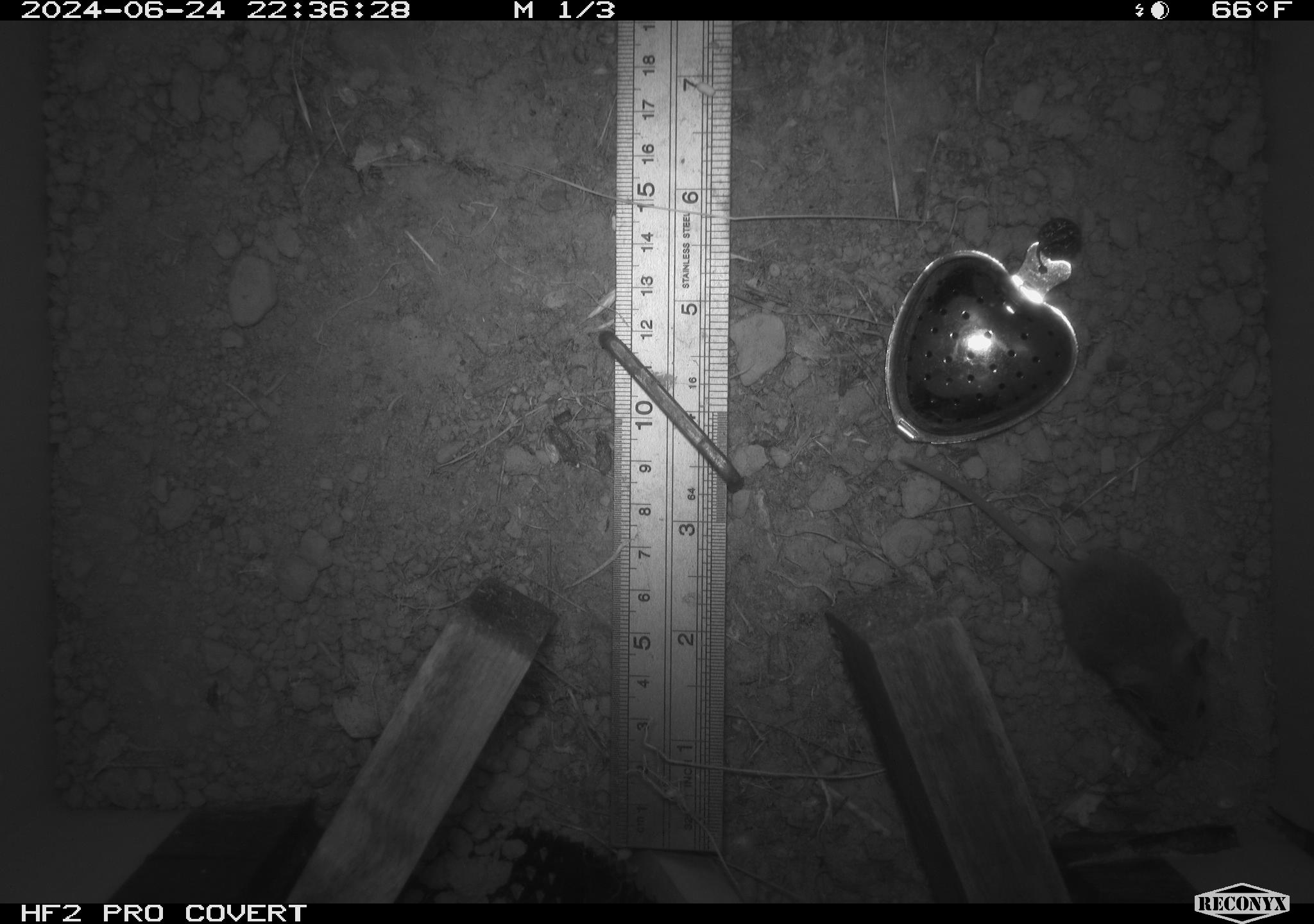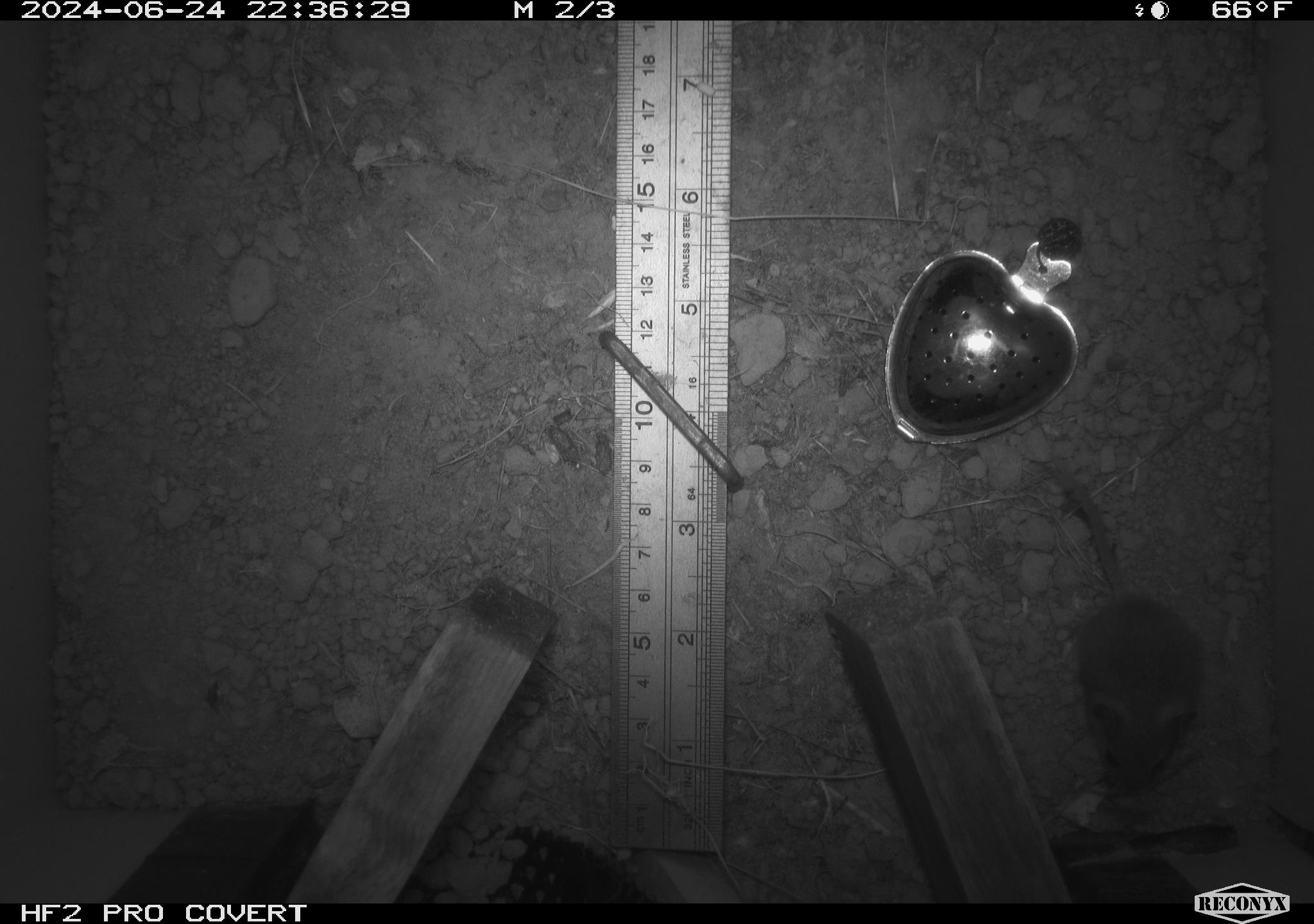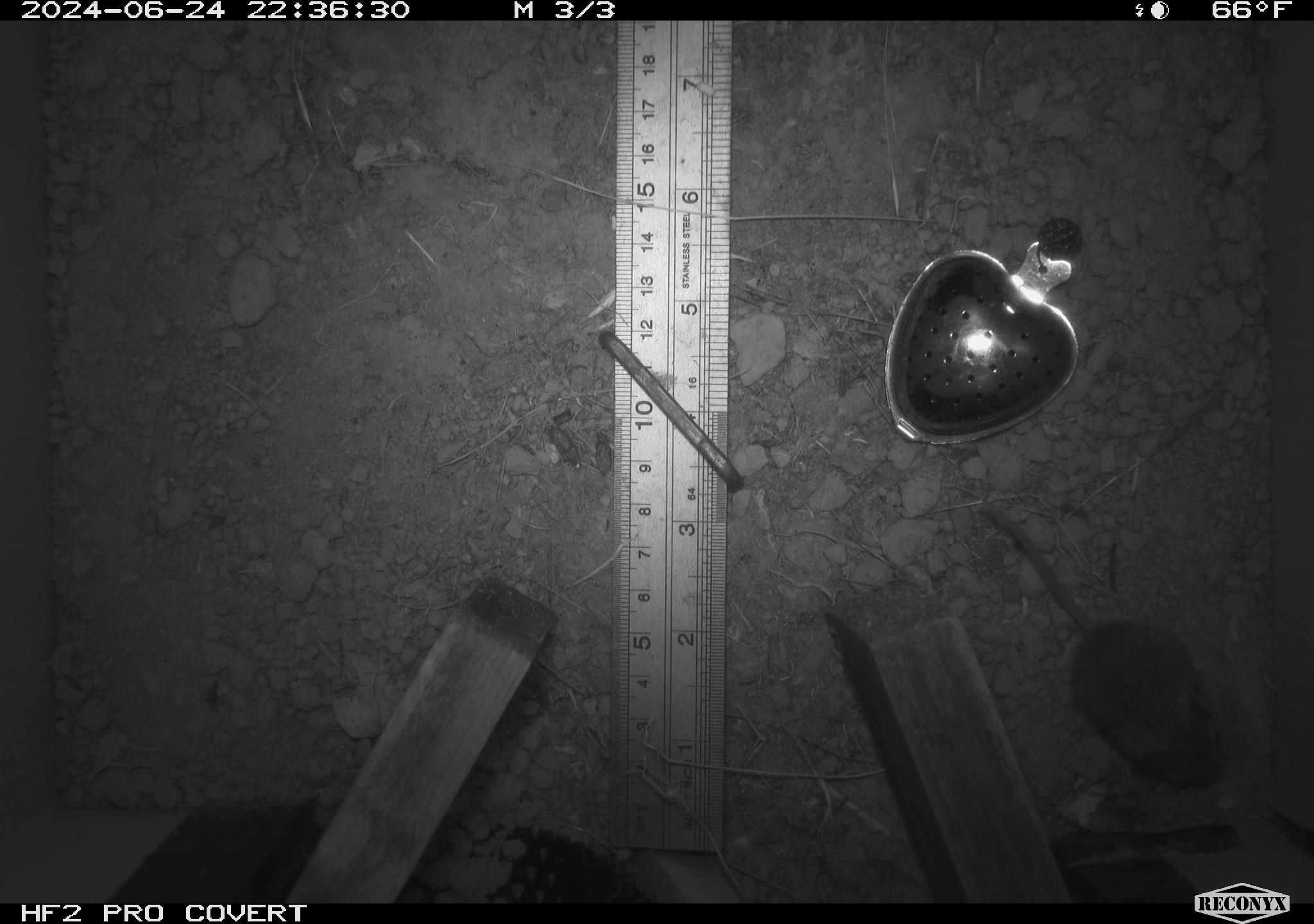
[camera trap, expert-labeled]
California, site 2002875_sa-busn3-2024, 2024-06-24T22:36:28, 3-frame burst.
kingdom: Animalia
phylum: Chordata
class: Mammalia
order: Rodentia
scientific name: Rodentia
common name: mouse species